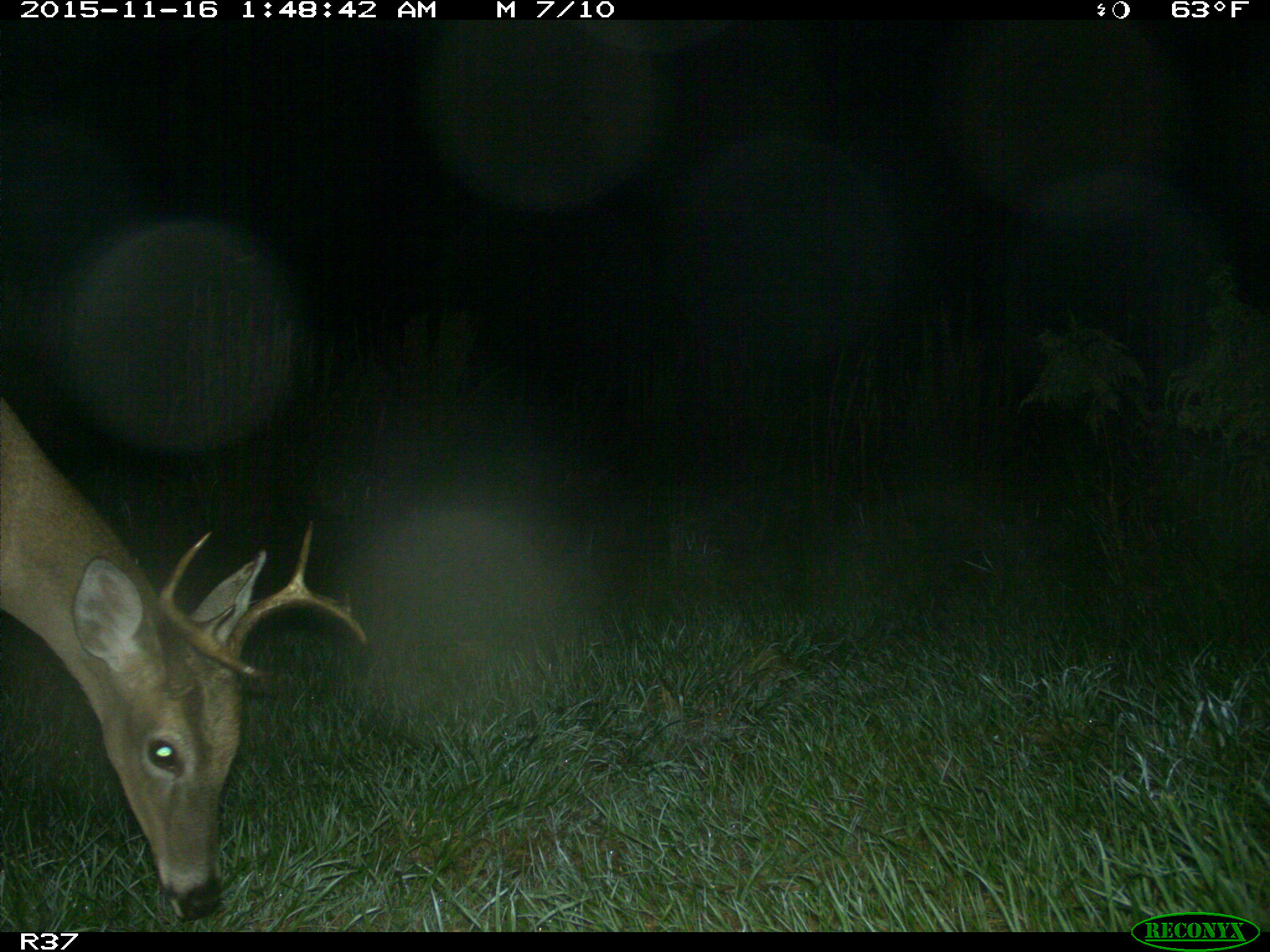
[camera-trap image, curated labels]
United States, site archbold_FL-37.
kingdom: Animalia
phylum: Chordata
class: Mammalia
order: Artiodactyla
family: Cervidae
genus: Odocoileus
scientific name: Odocoileus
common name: deer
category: unidentified deer